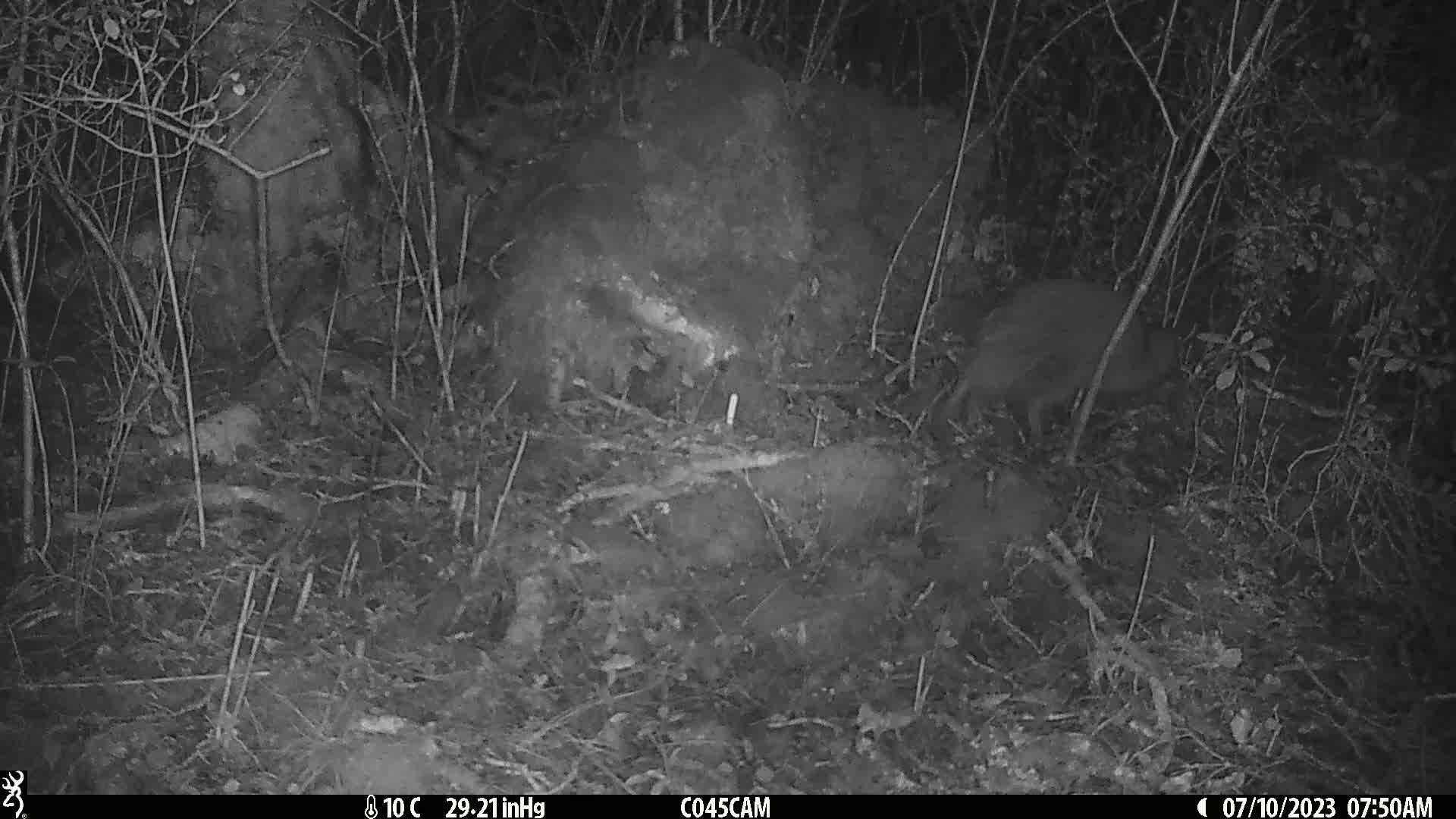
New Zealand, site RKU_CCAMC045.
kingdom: Animalia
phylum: Chordata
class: Aves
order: Apterygiformes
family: Apterygidae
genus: Apteryx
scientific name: Apteryx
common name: kiwi